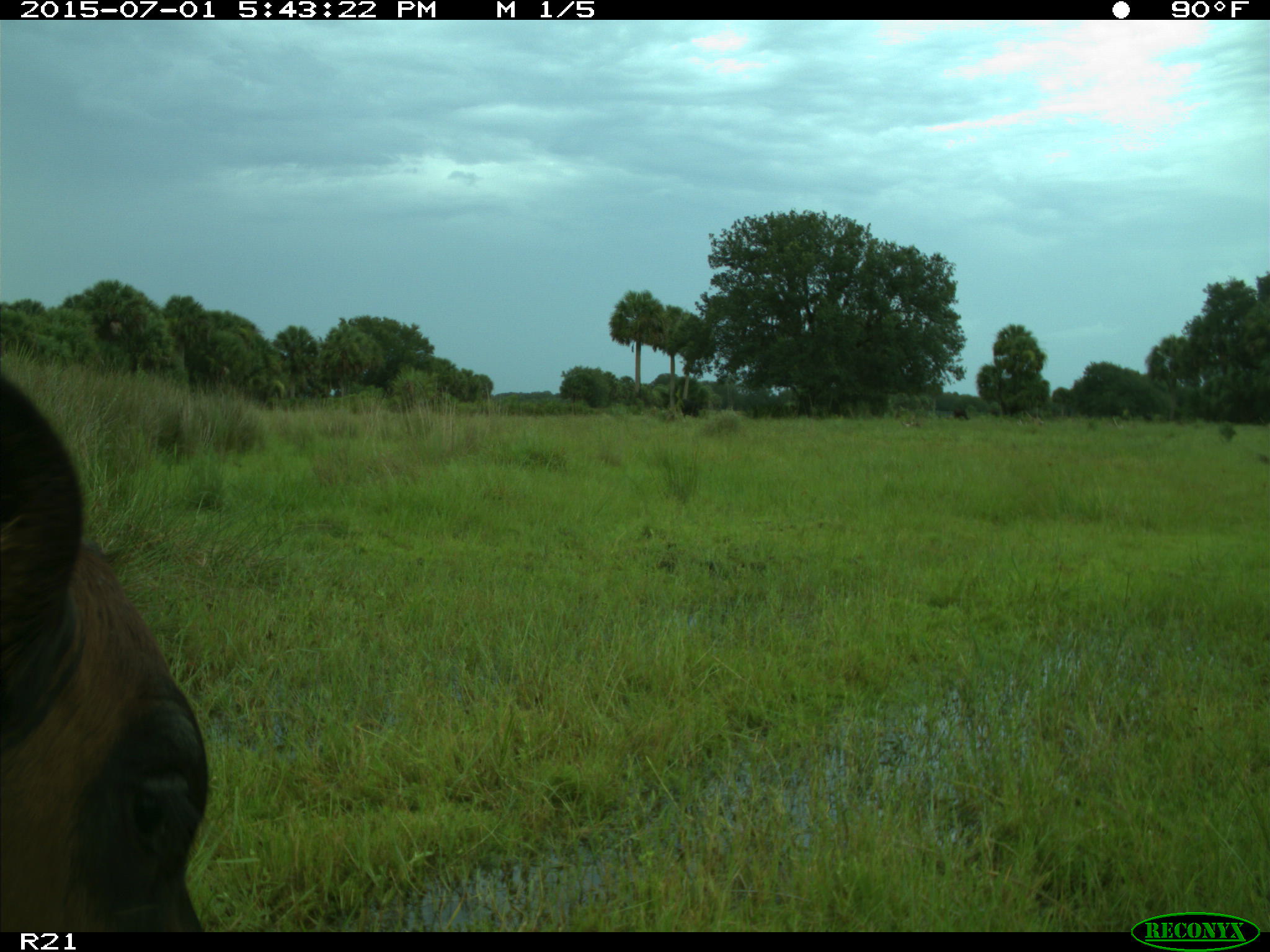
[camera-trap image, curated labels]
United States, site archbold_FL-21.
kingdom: Animalia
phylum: Chordata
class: Mammalia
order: Artiodactyla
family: Bovidae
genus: Bos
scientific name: Bos taurus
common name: domestic cow